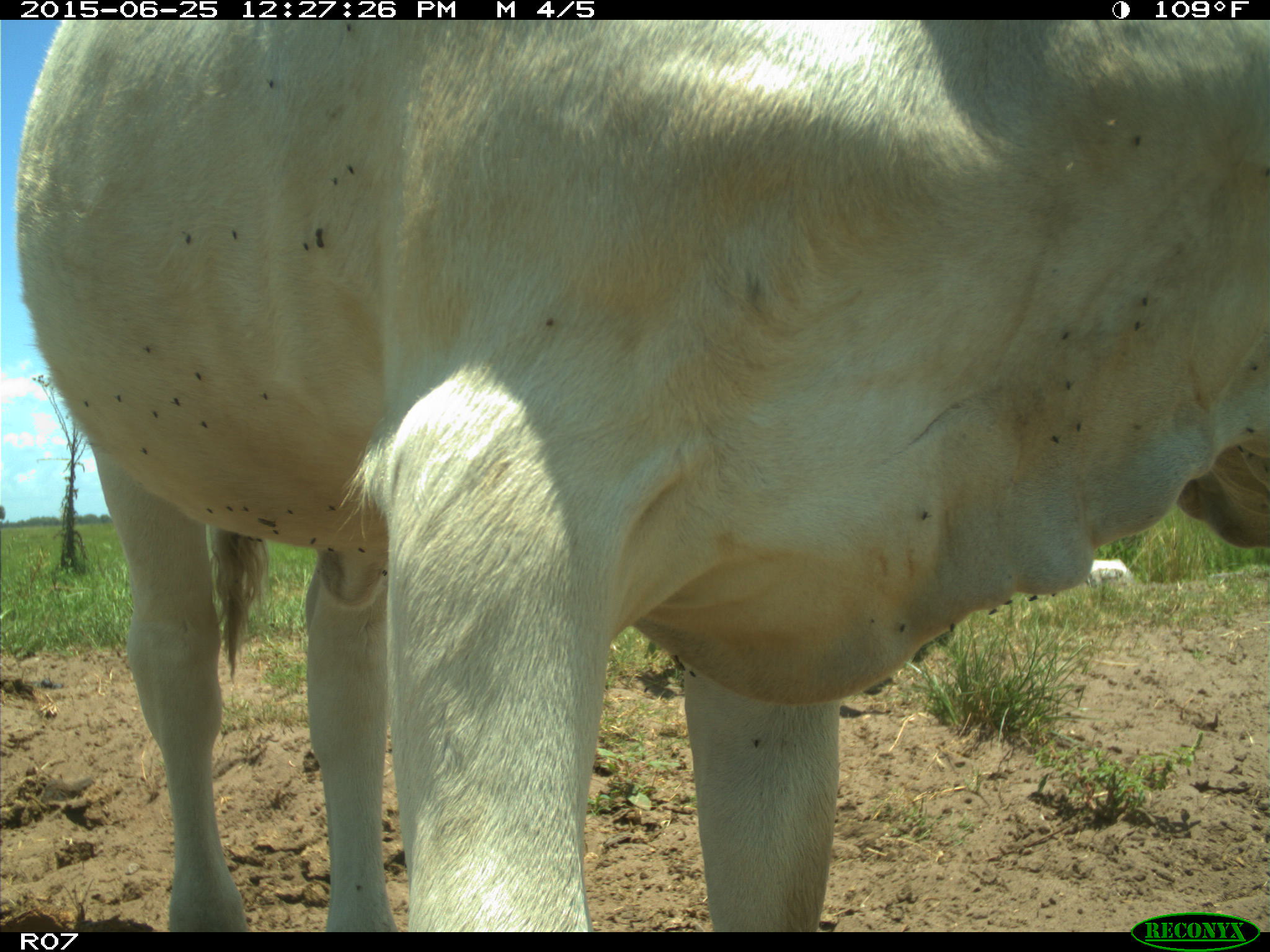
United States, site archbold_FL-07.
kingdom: Animalia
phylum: Chordata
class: Mammalia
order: Artiodactyla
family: Bovidae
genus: Bos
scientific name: Bos taurus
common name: domestic cow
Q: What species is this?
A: Bos taurus (domestic cow).